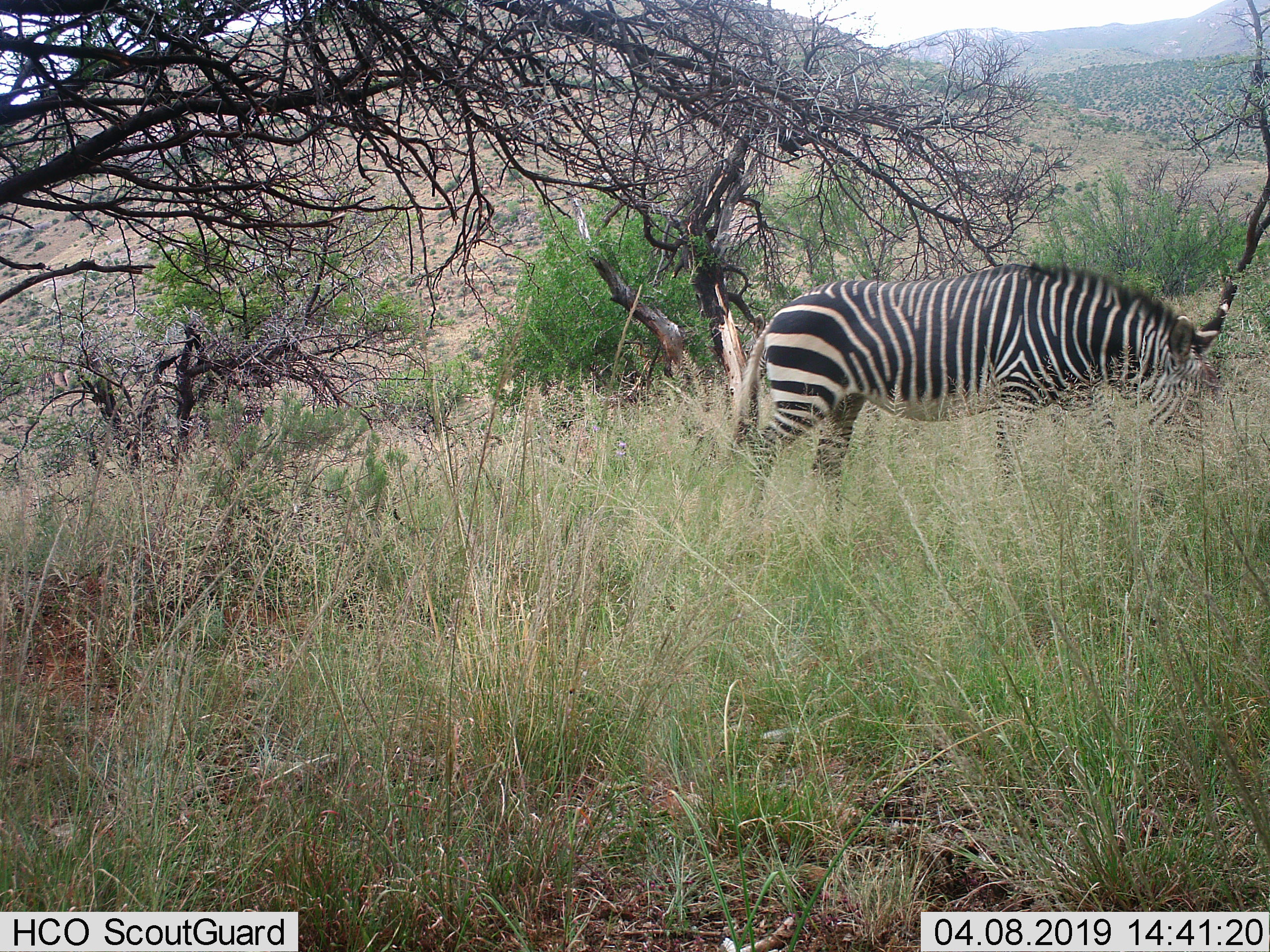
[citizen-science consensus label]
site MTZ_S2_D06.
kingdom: Animalia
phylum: Chordata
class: Mammalia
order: Perissodactyla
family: Equidae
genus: Equus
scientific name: Equus zebra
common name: mountain zebra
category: zebramountain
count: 1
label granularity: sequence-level